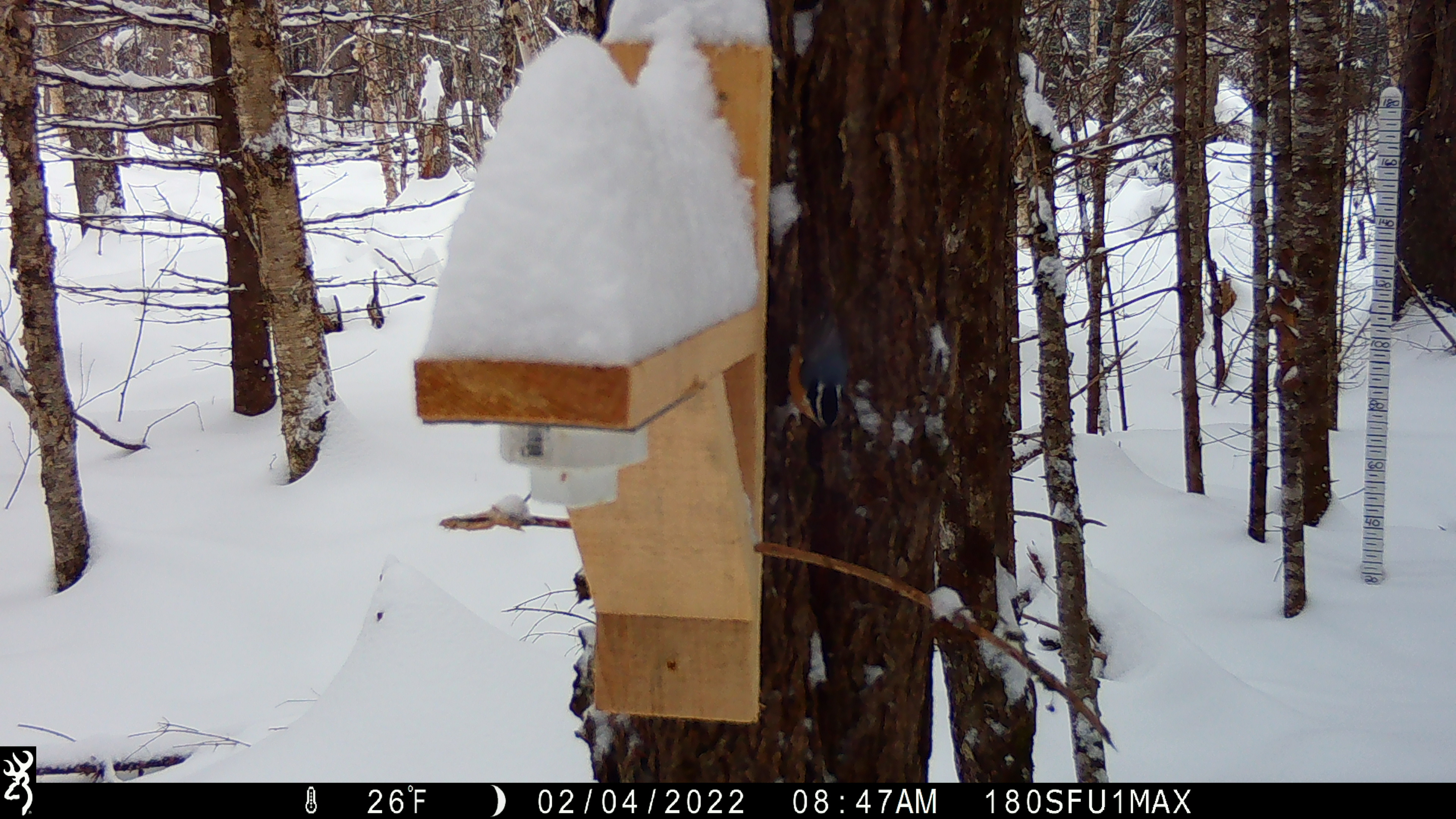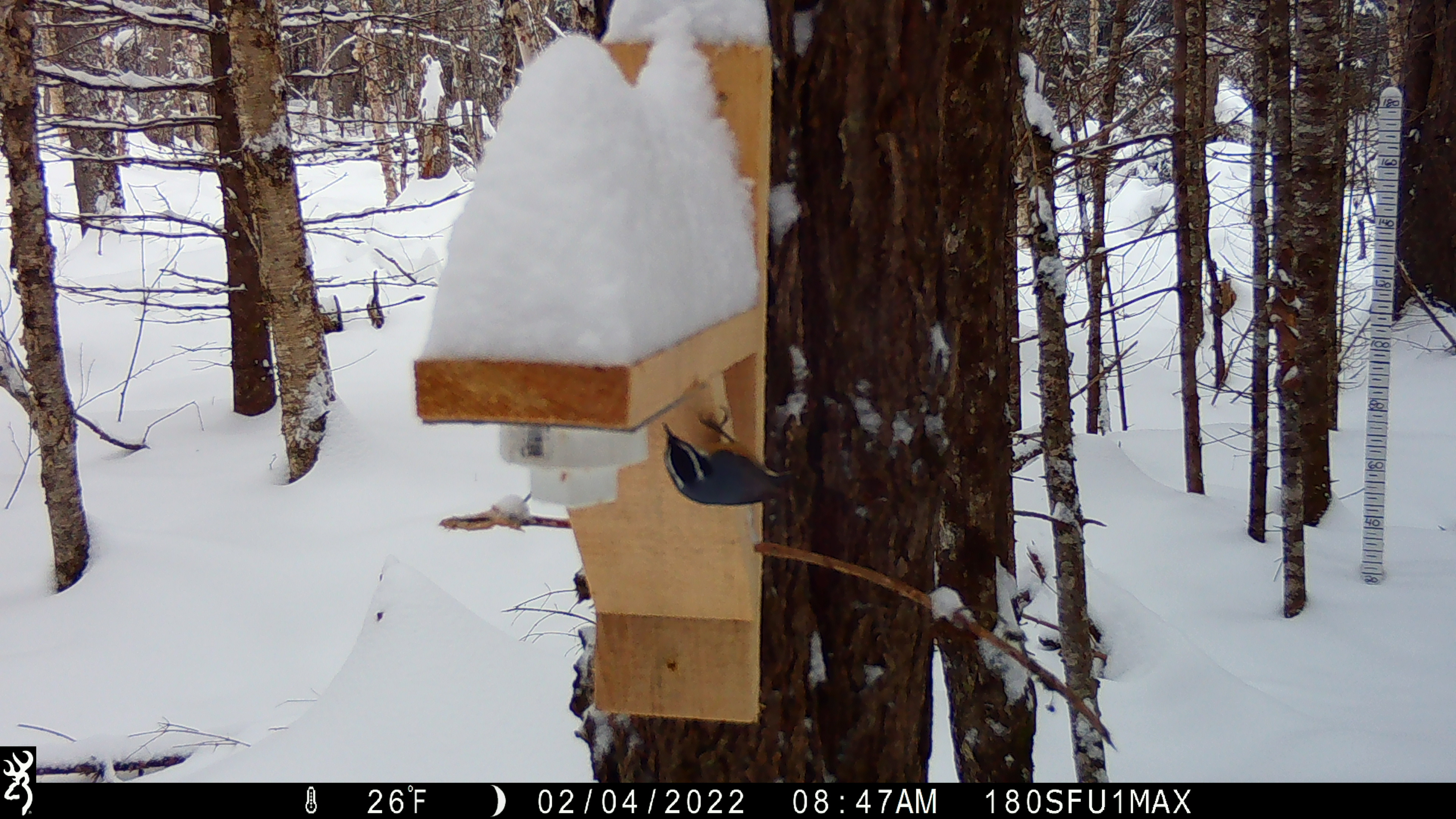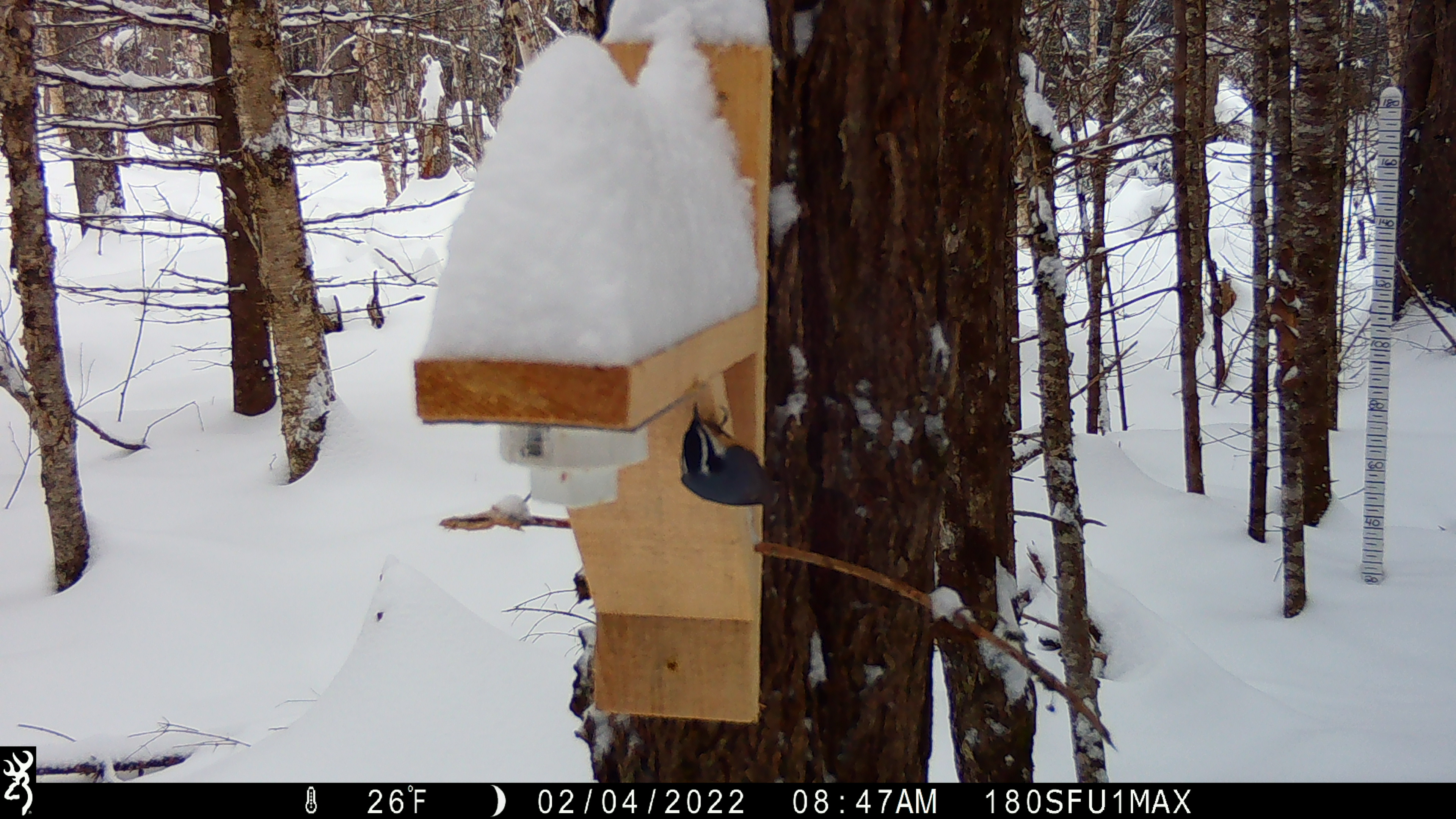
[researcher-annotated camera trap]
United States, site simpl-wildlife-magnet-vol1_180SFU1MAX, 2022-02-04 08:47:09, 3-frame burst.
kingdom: Animalia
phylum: Chordata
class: Aves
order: Passeriformes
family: Sittidae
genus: Sitta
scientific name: Sitta canadensis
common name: red-breasted nuthatch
Red-breasted nuthatch (Sitta canadensis).